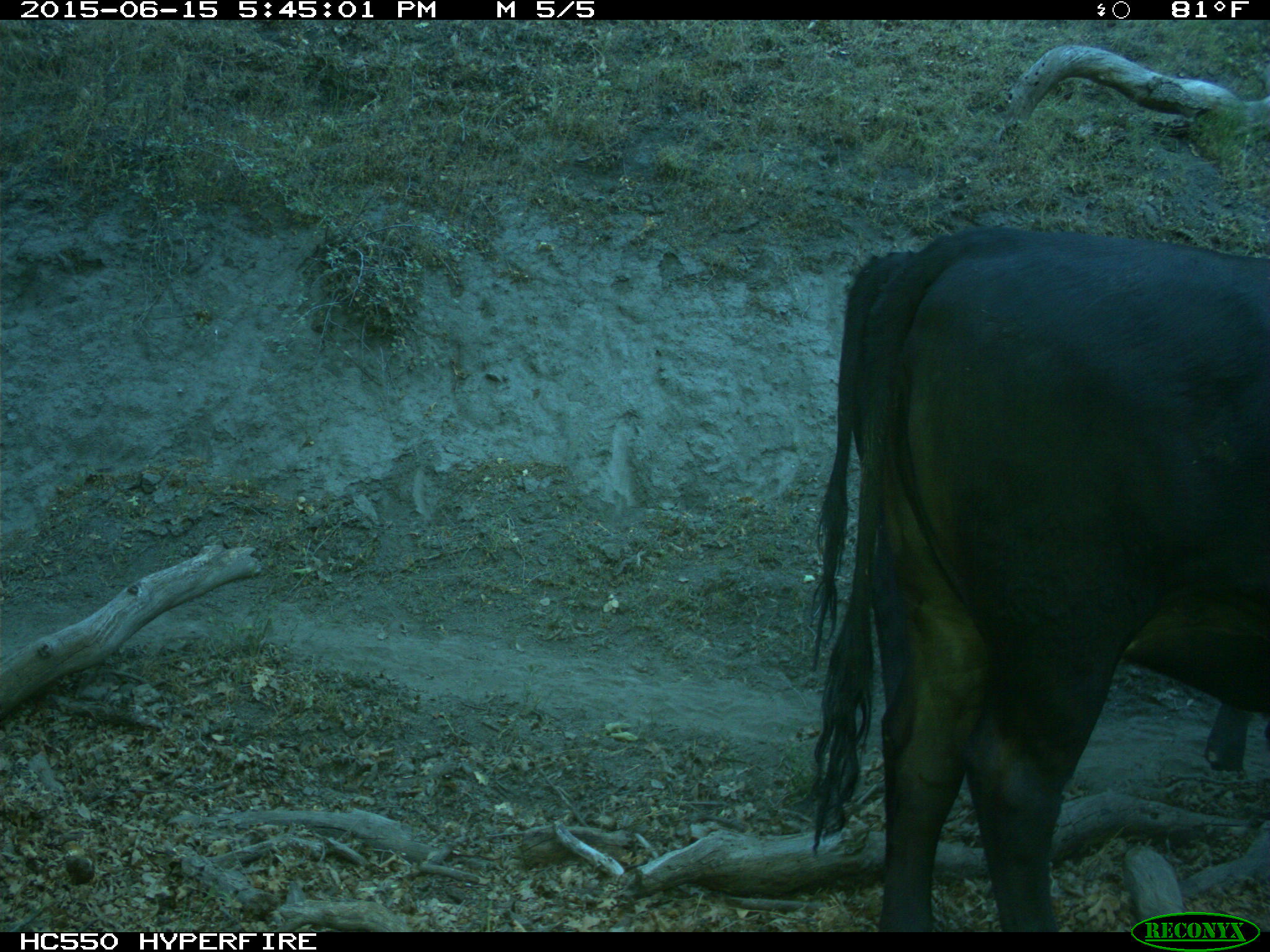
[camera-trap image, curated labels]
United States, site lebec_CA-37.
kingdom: Animalia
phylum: Chordata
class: Mammalia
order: Artiodactyla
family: Bovidae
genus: Bos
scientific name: Bos taurus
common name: domestic cow